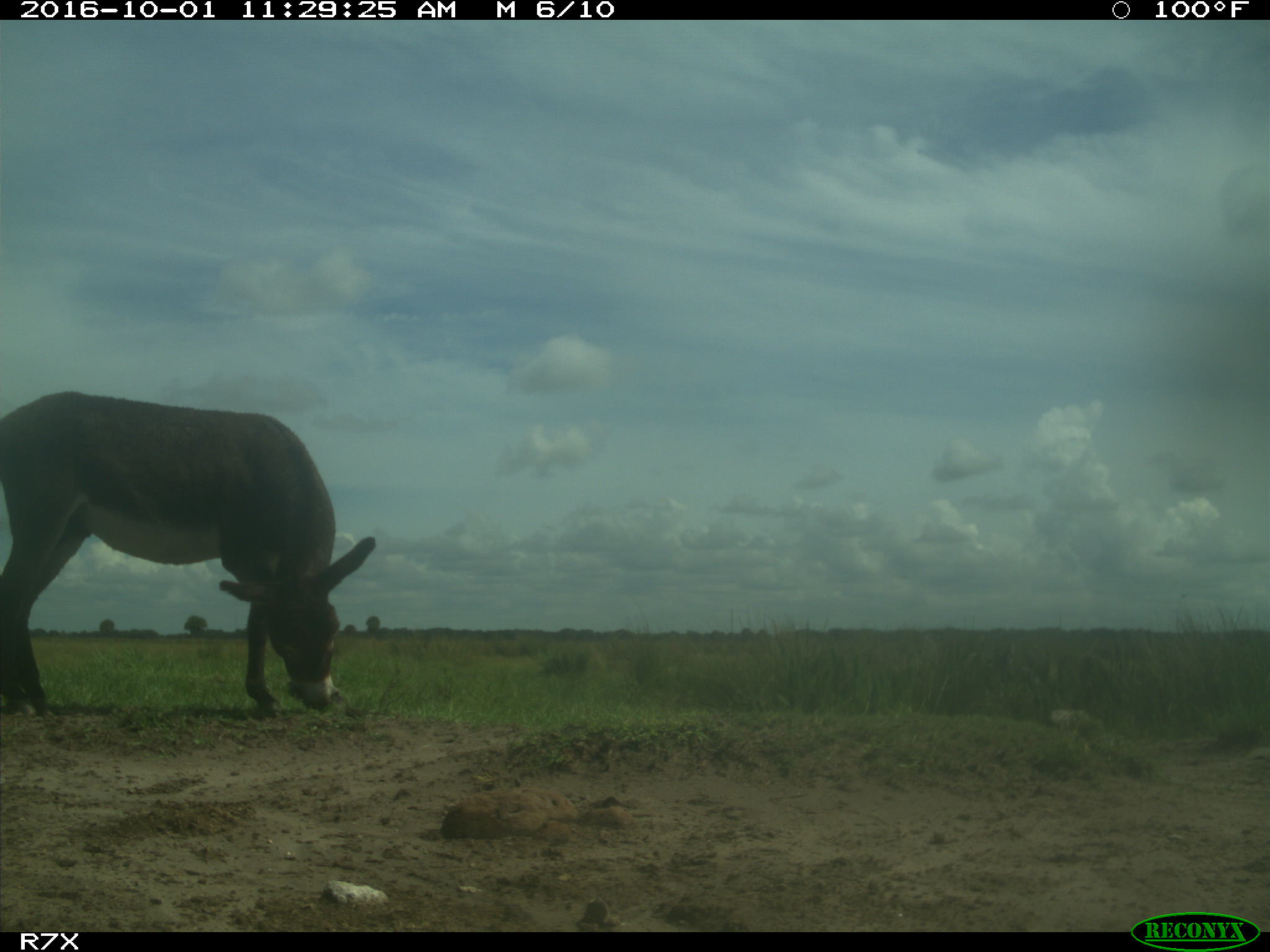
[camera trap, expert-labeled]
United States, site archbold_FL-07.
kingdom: Animalia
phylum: Chordata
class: Mammalia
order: Perissodactyla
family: Equidae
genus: Equus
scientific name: Equus africanus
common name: african wild ass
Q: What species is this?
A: Equus africanus (african wild ass).